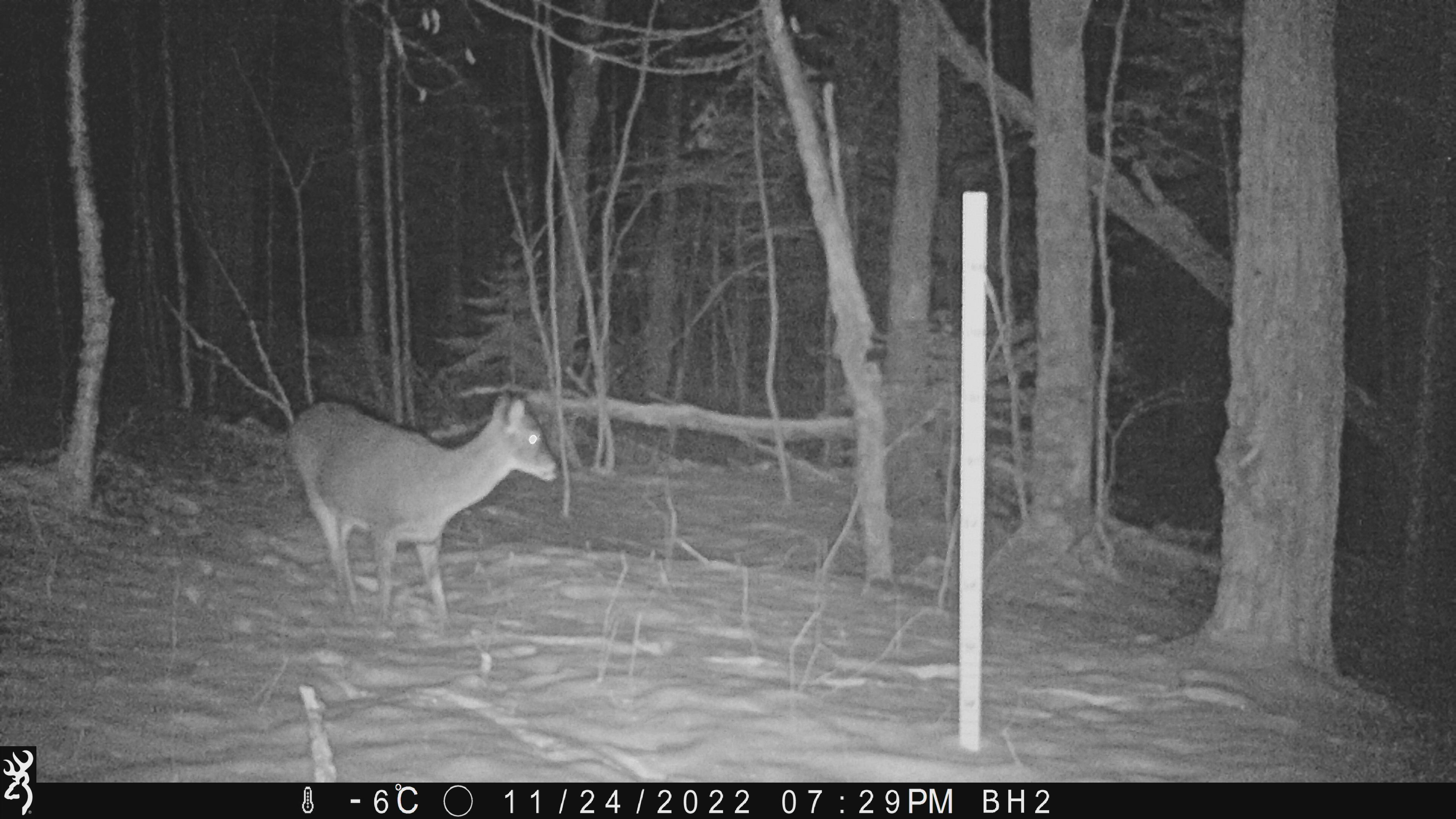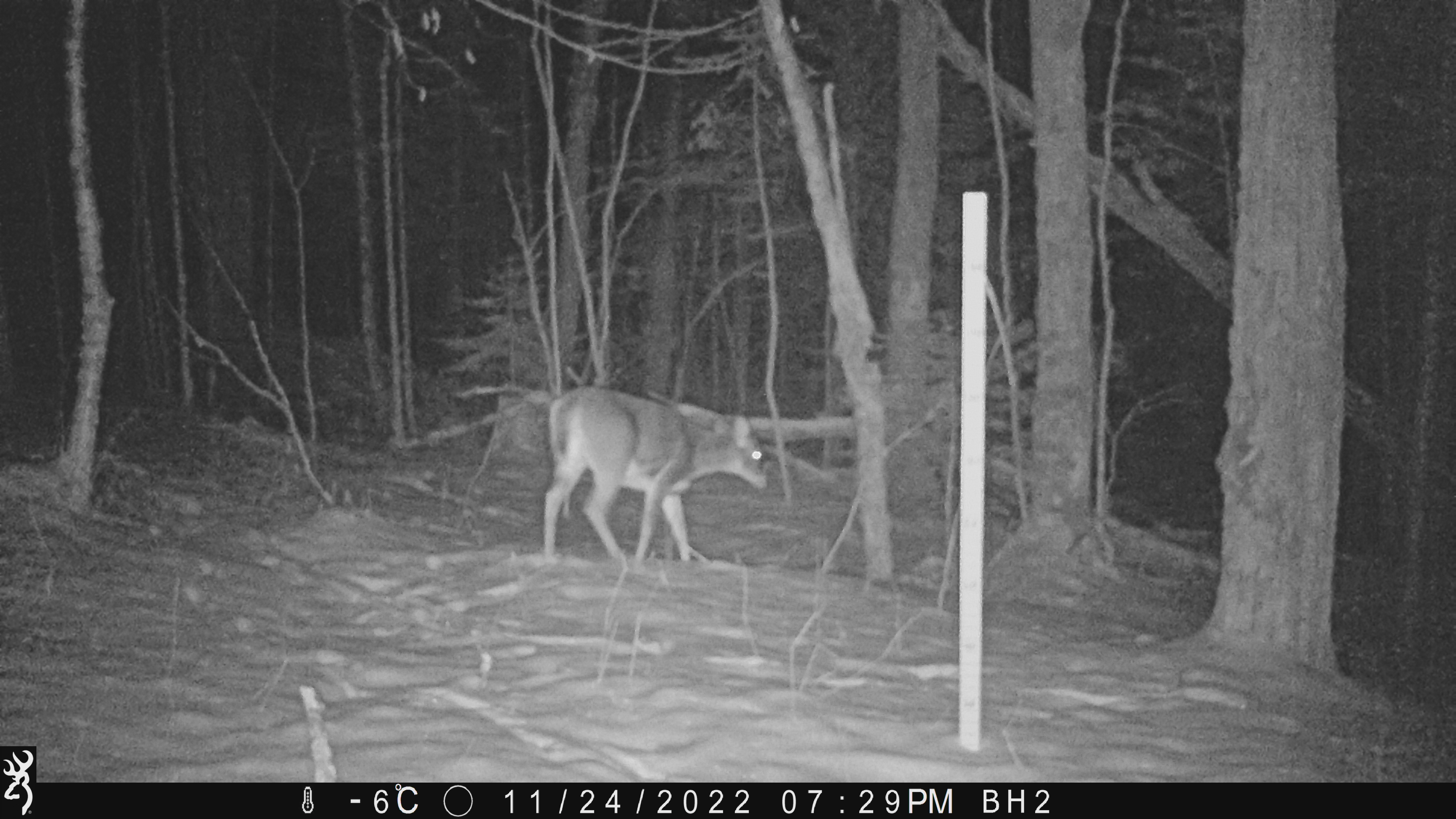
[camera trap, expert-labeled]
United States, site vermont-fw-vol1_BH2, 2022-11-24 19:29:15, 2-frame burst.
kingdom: Animalia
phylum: Chordata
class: Mammalia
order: Artiodactyla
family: Cervidae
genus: Odocoileus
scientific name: Odocoileus virginianus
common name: white-tailed deer